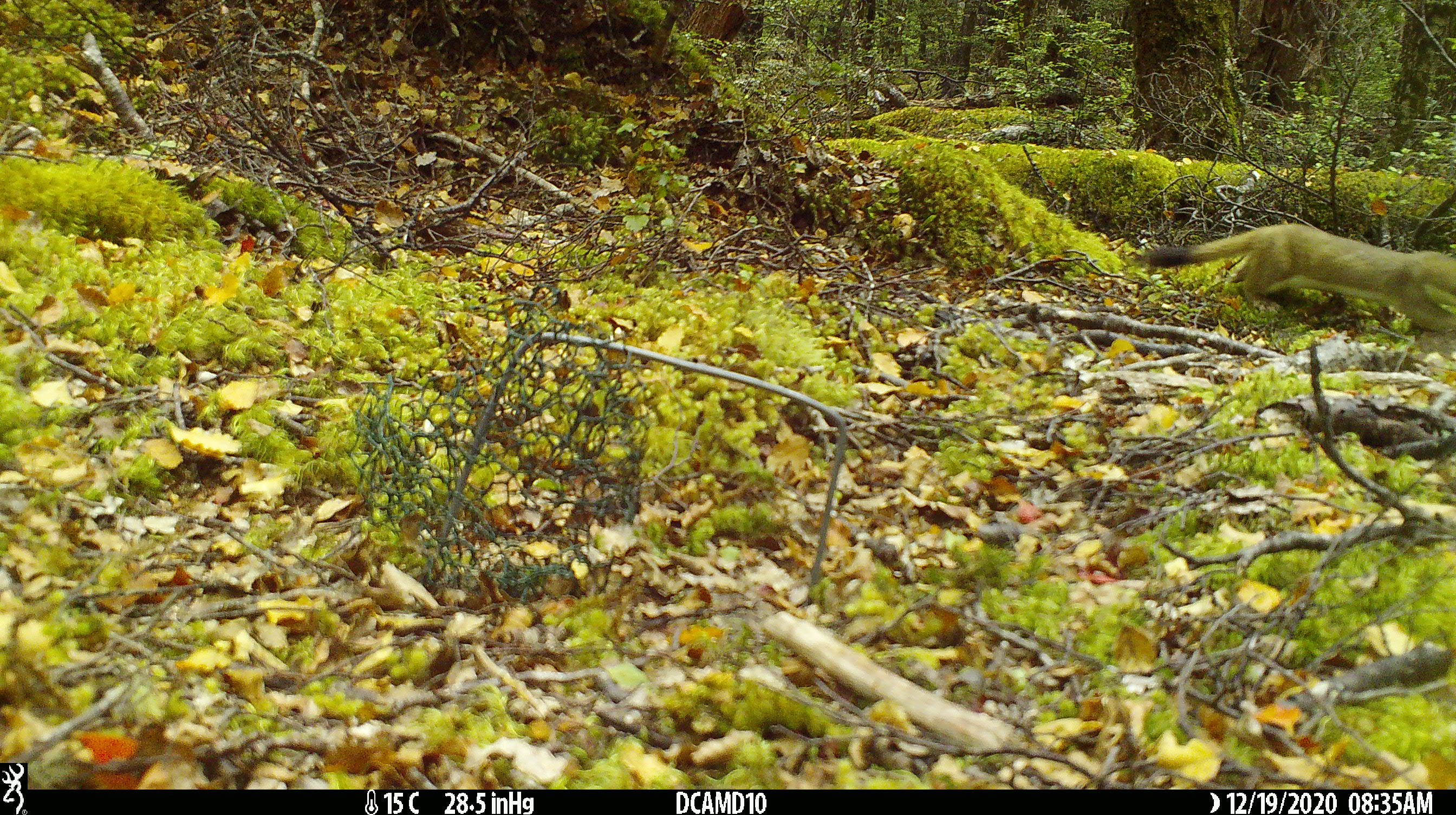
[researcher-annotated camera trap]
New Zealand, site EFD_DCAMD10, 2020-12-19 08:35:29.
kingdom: Animalia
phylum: Chordata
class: Mammalia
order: Carnivora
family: Mustelidae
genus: Mustela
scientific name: Mustela erminea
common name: stoat